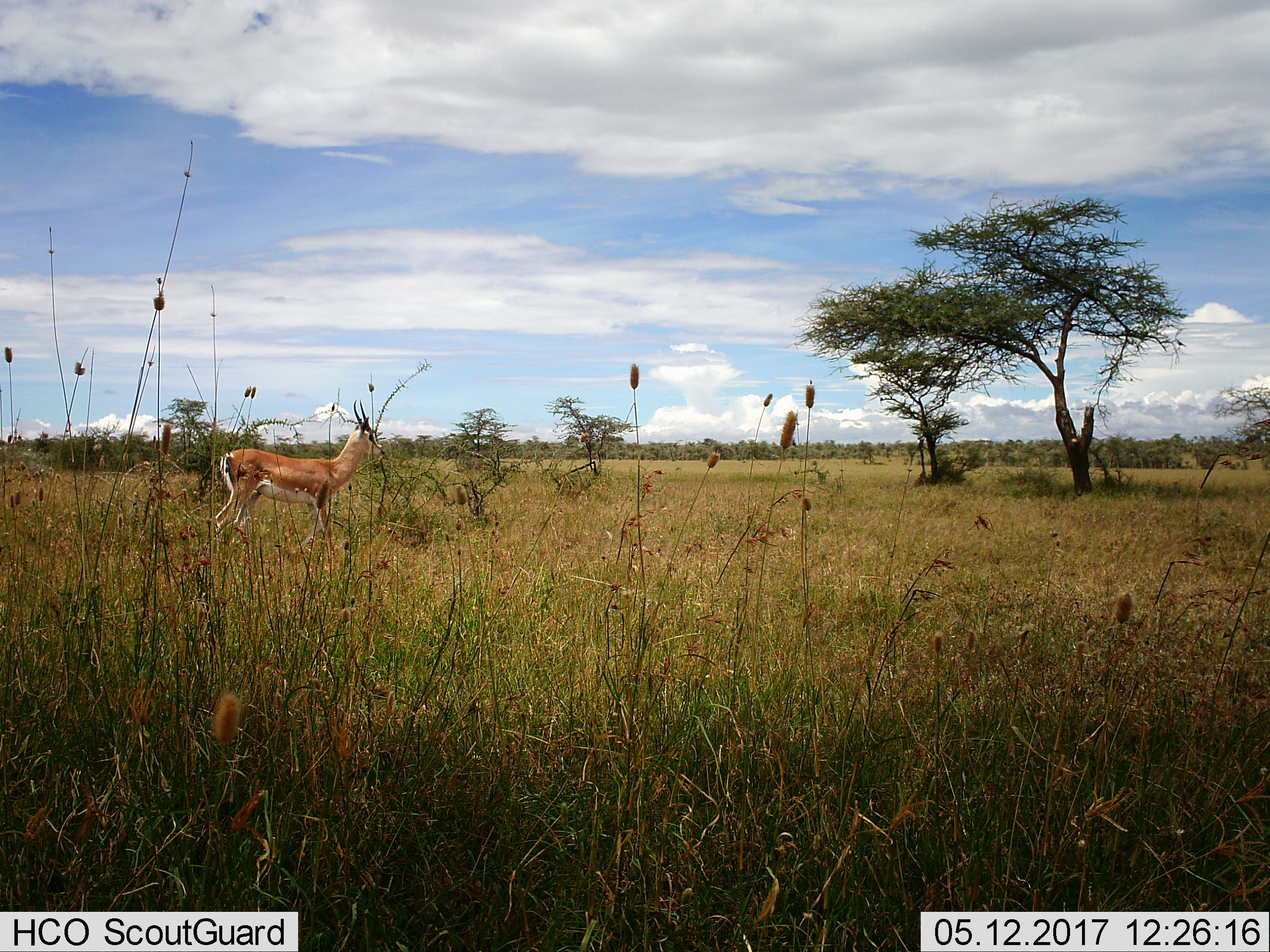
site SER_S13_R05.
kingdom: Animalia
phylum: Chordata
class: Mammalia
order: Artiodactyla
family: Bovidae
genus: Nanger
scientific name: Nanger granti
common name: grant's gazelle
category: gazellegrants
Gazellegrants (grant's gazelle) (Nanger granti), count 1. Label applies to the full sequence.